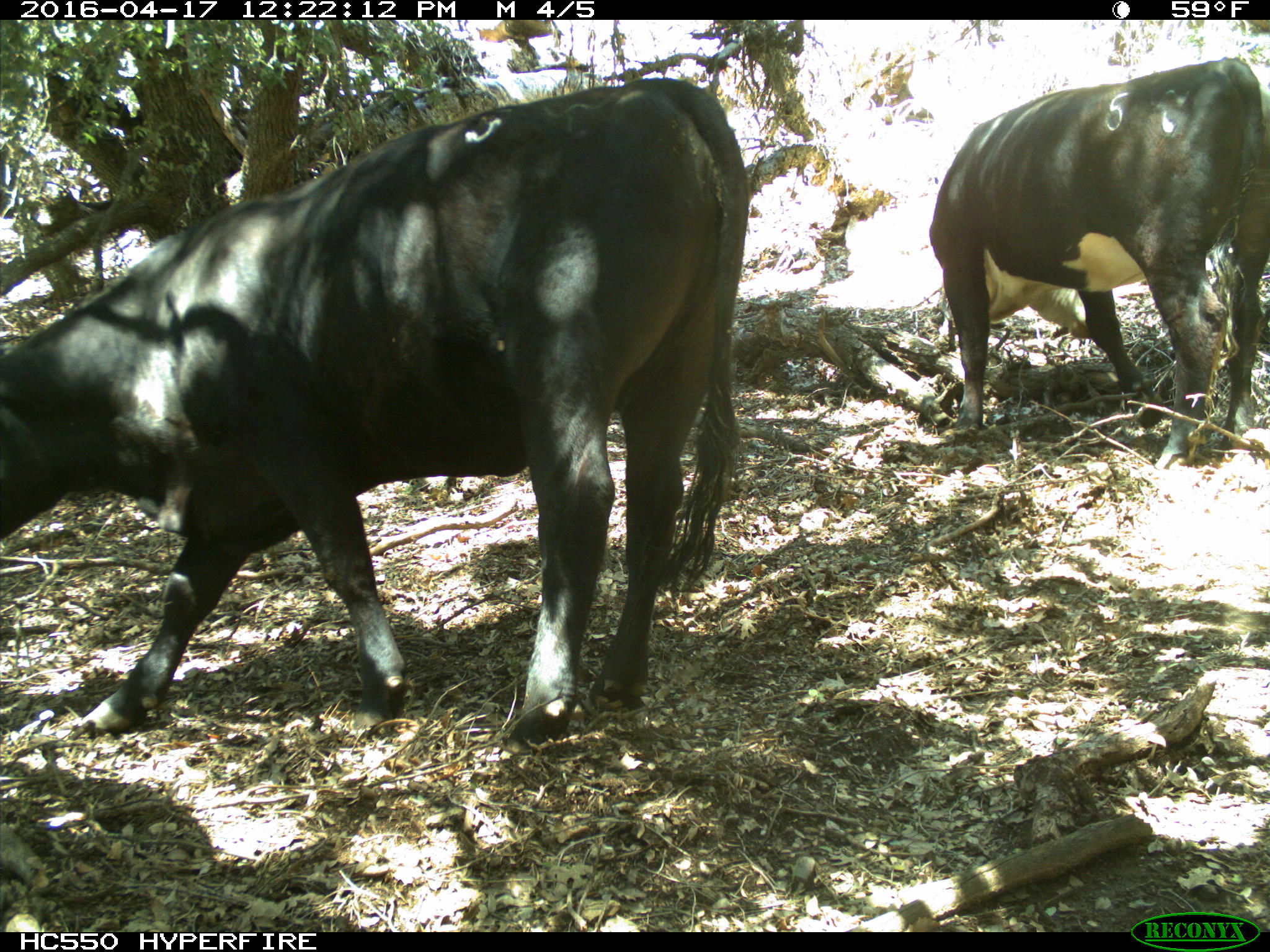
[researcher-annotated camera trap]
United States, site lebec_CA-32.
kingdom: Animalia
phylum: Chordata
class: Mammalia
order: Artiodactyla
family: Bovidae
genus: Bos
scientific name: Bos taurus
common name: domestic cow